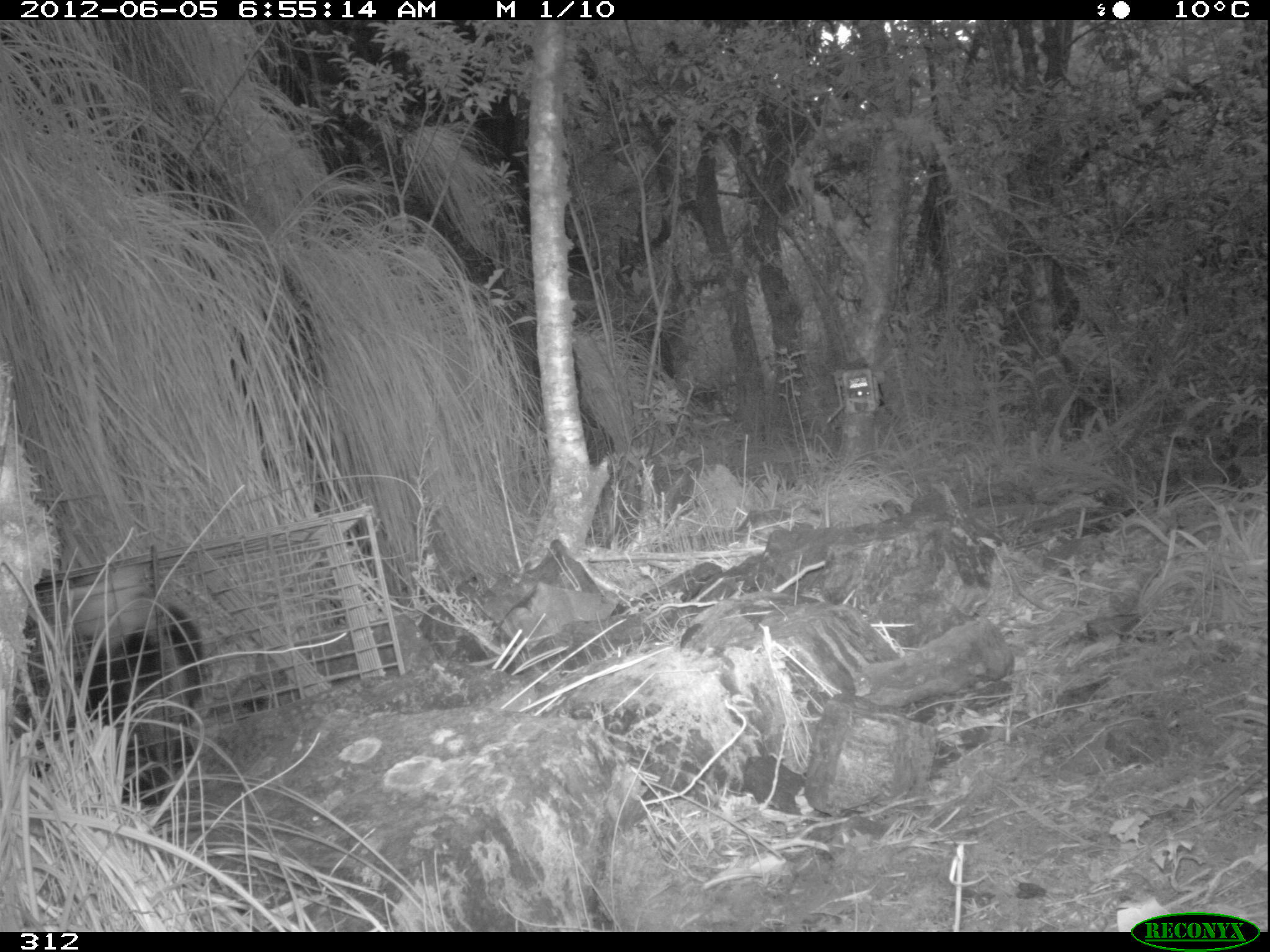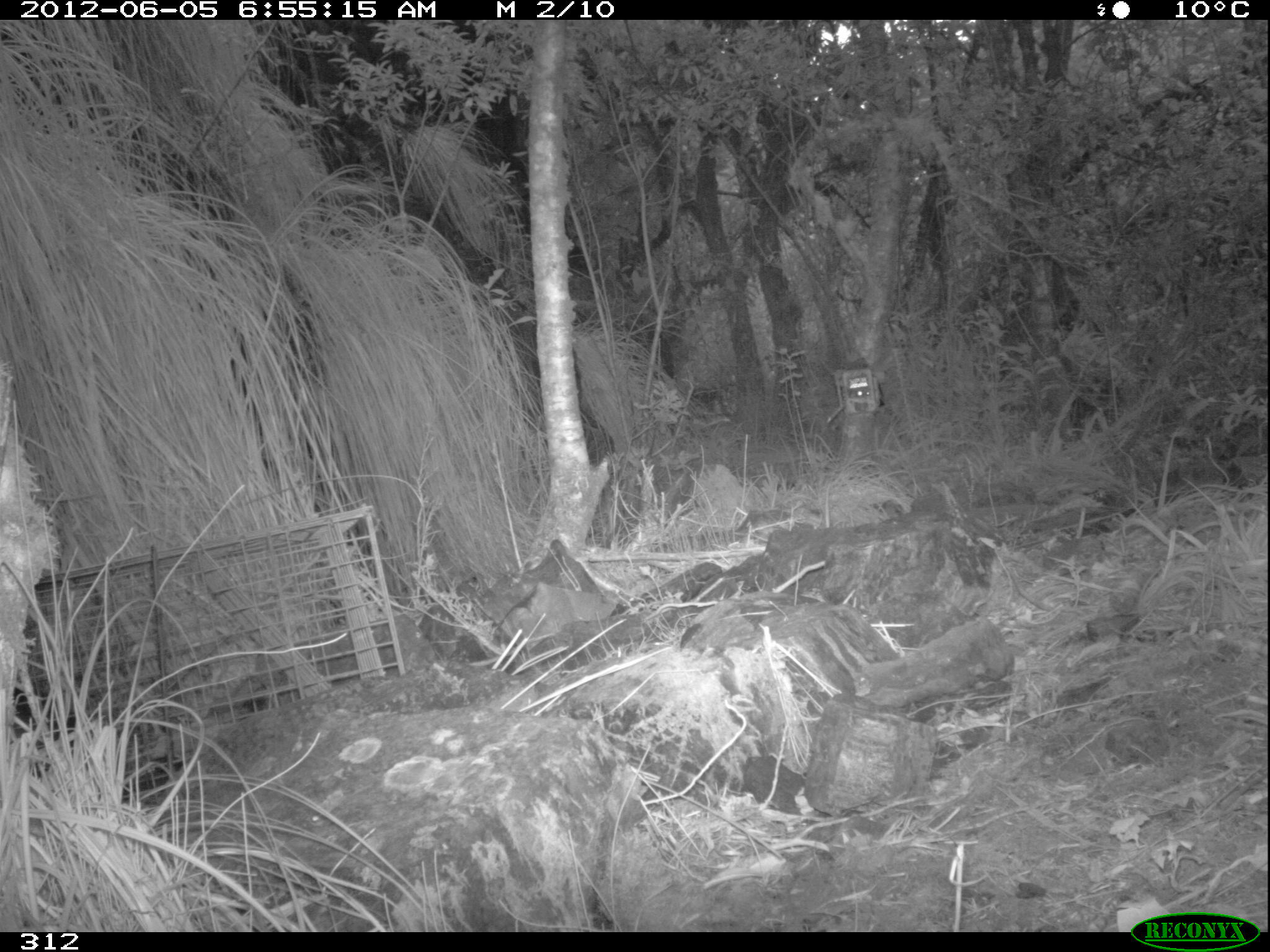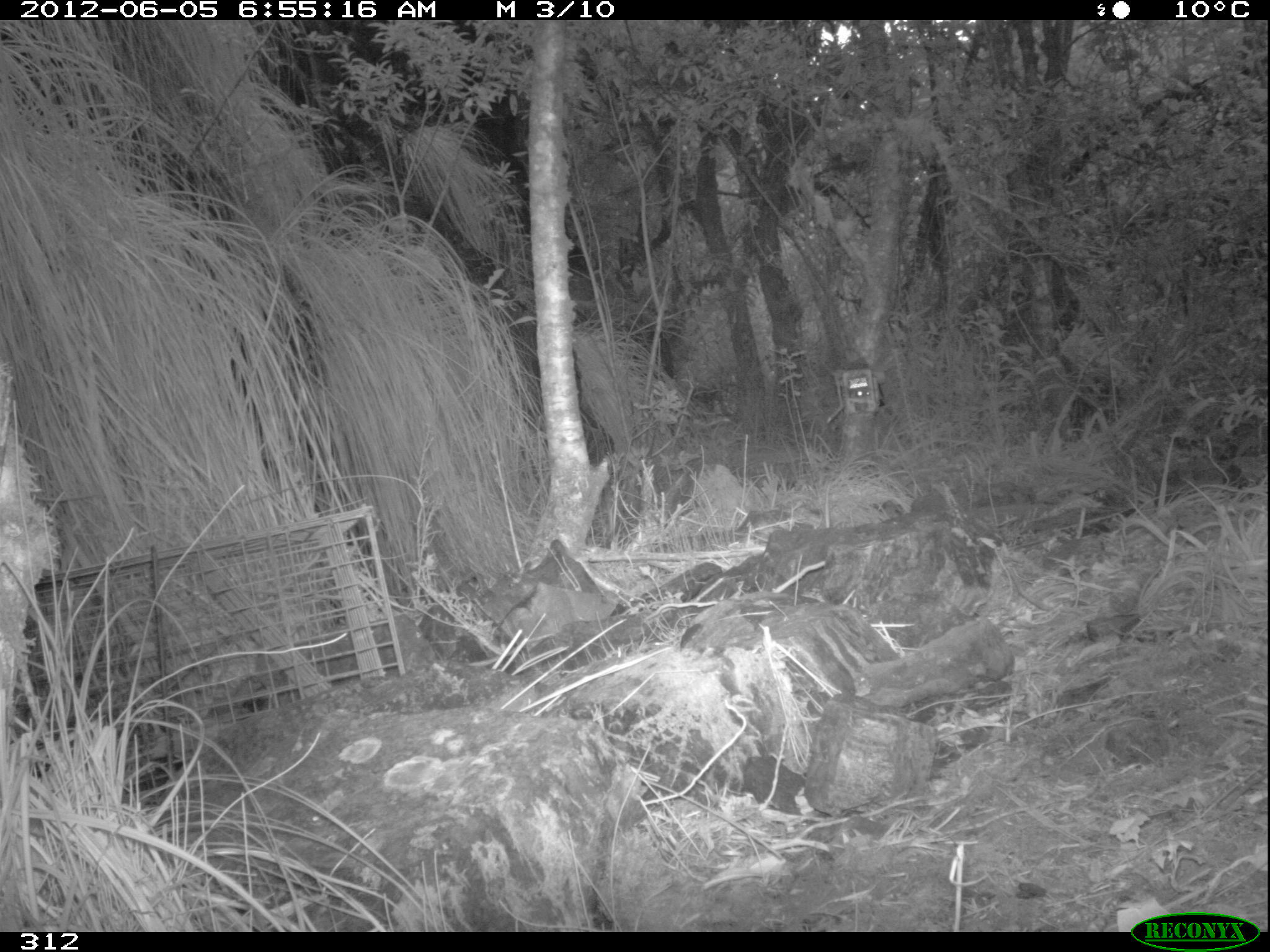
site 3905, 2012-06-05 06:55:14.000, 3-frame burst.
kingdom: Animalia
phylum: Chordata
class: Mammalia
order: Didelphimorphia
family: Didelphidae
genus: Didelphis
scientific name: Didelphis pernigra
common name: andean white-eared opossum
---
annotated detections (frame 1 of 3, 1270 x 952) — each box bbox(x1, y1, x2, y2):
didelphis pernigra: bbox(62, 560, 212, 804)